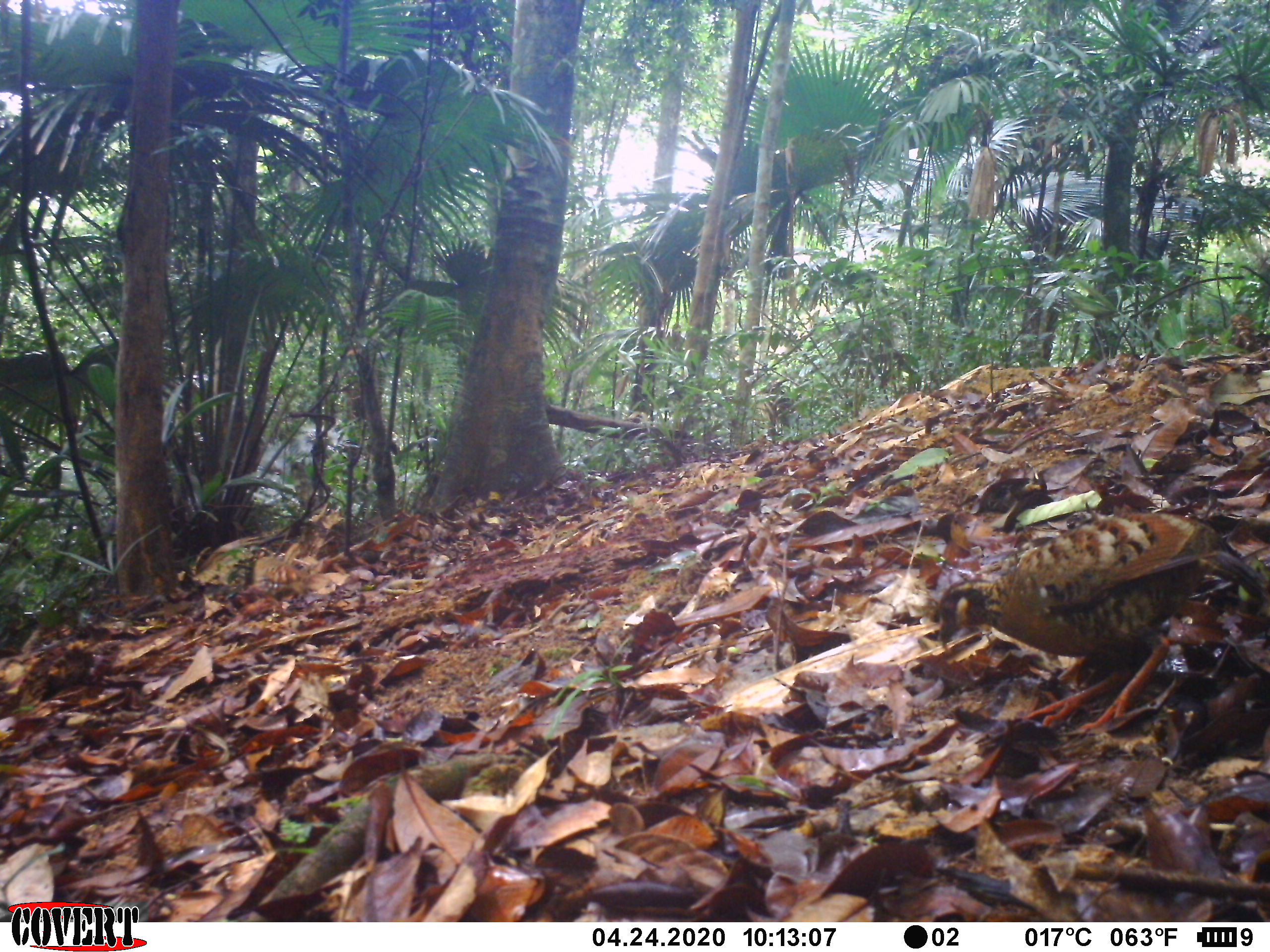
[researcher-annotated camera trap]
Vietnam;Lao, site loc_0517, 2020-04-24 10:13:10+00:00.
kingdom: Animalia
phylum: Chordata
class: Aves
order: Galliformes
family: Phasianidae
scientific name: Phasianidae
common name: partridge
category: unidentified partridge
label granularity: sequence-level